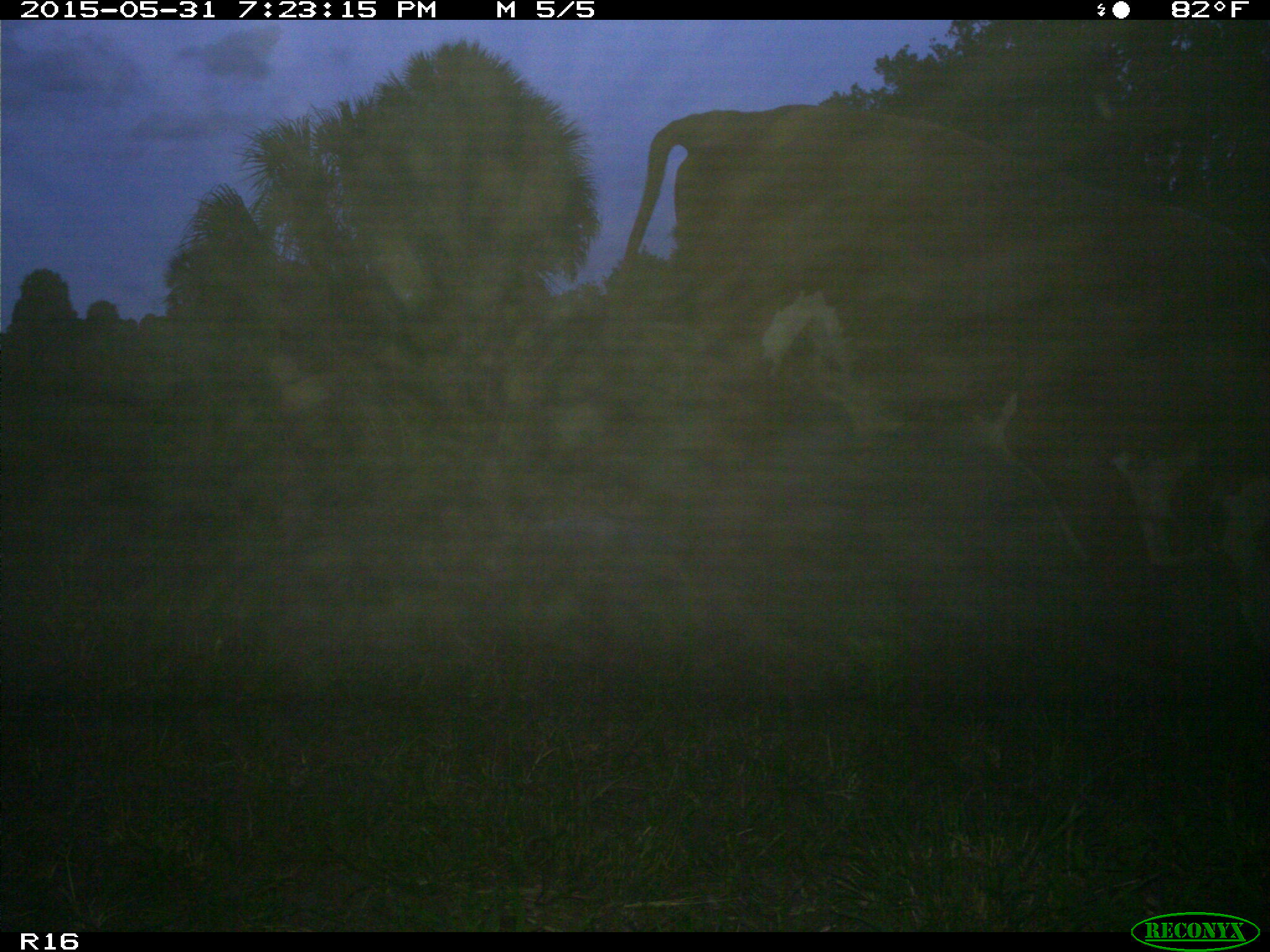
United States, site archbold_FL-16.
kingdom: Animalia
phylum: Chordata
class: Mammalia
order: Artiodactyla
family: Bovidae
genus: Bos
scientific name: Bos taurus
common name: domestic cow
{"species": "Bos taurus (domestic cow)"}